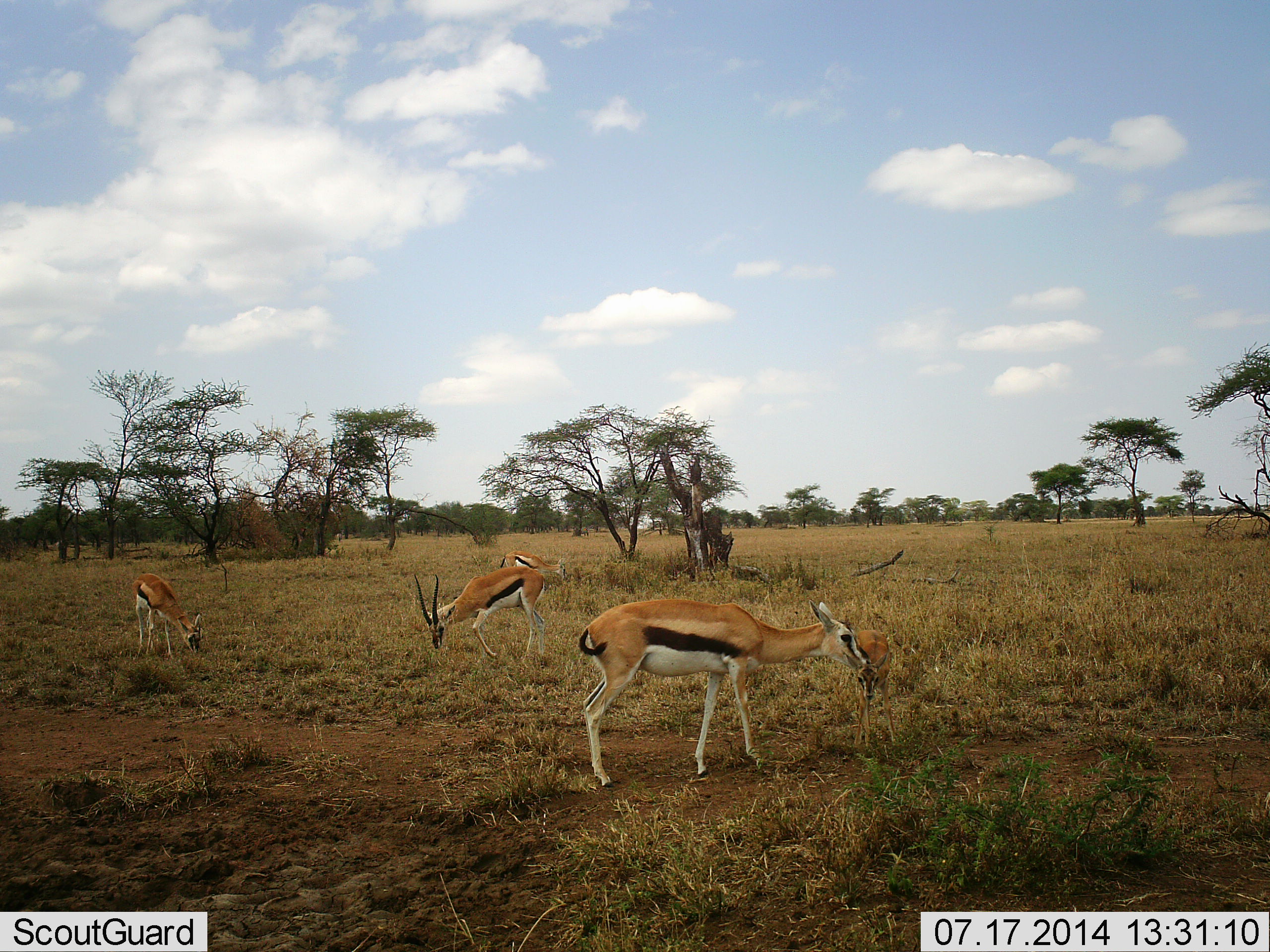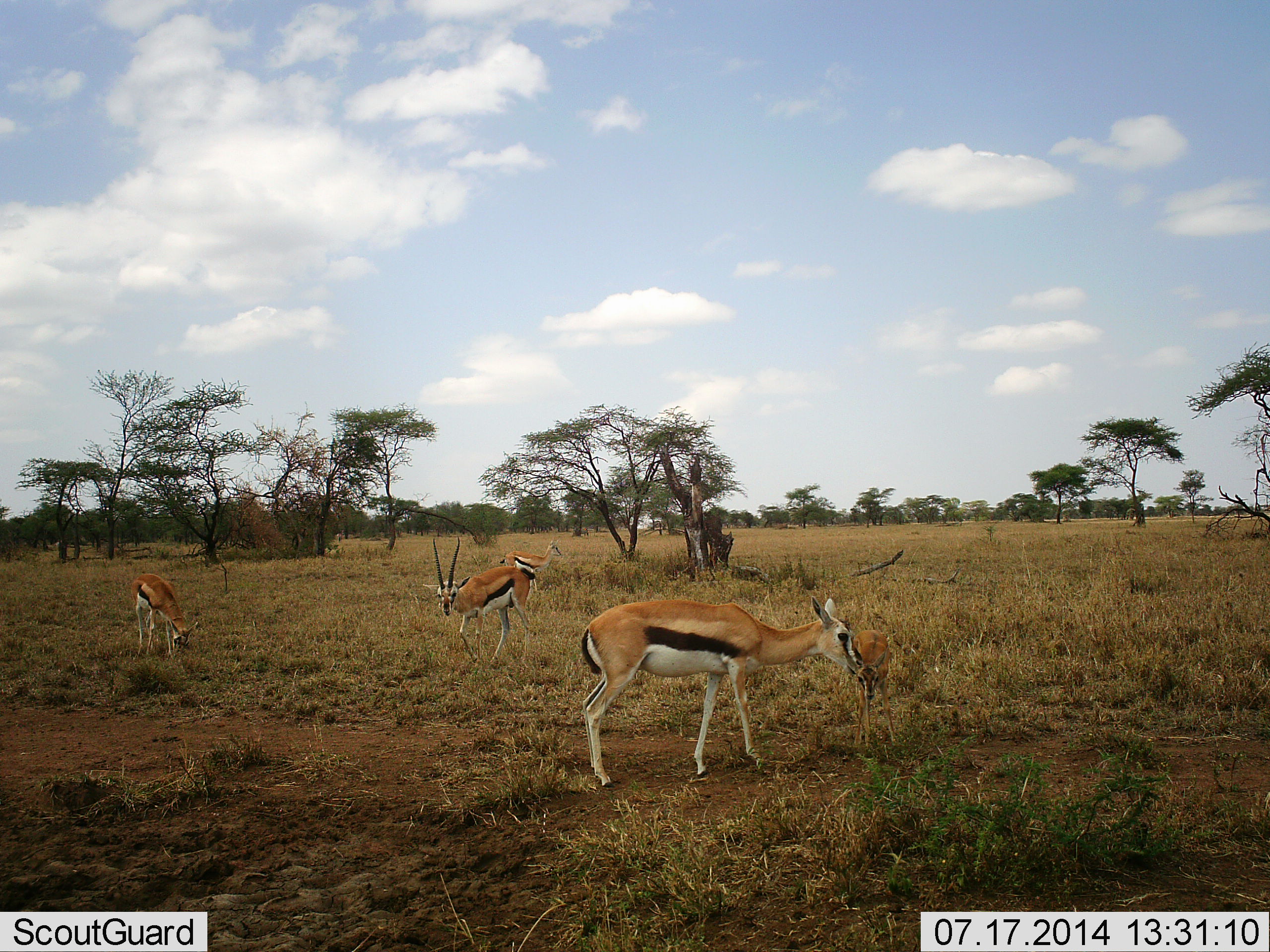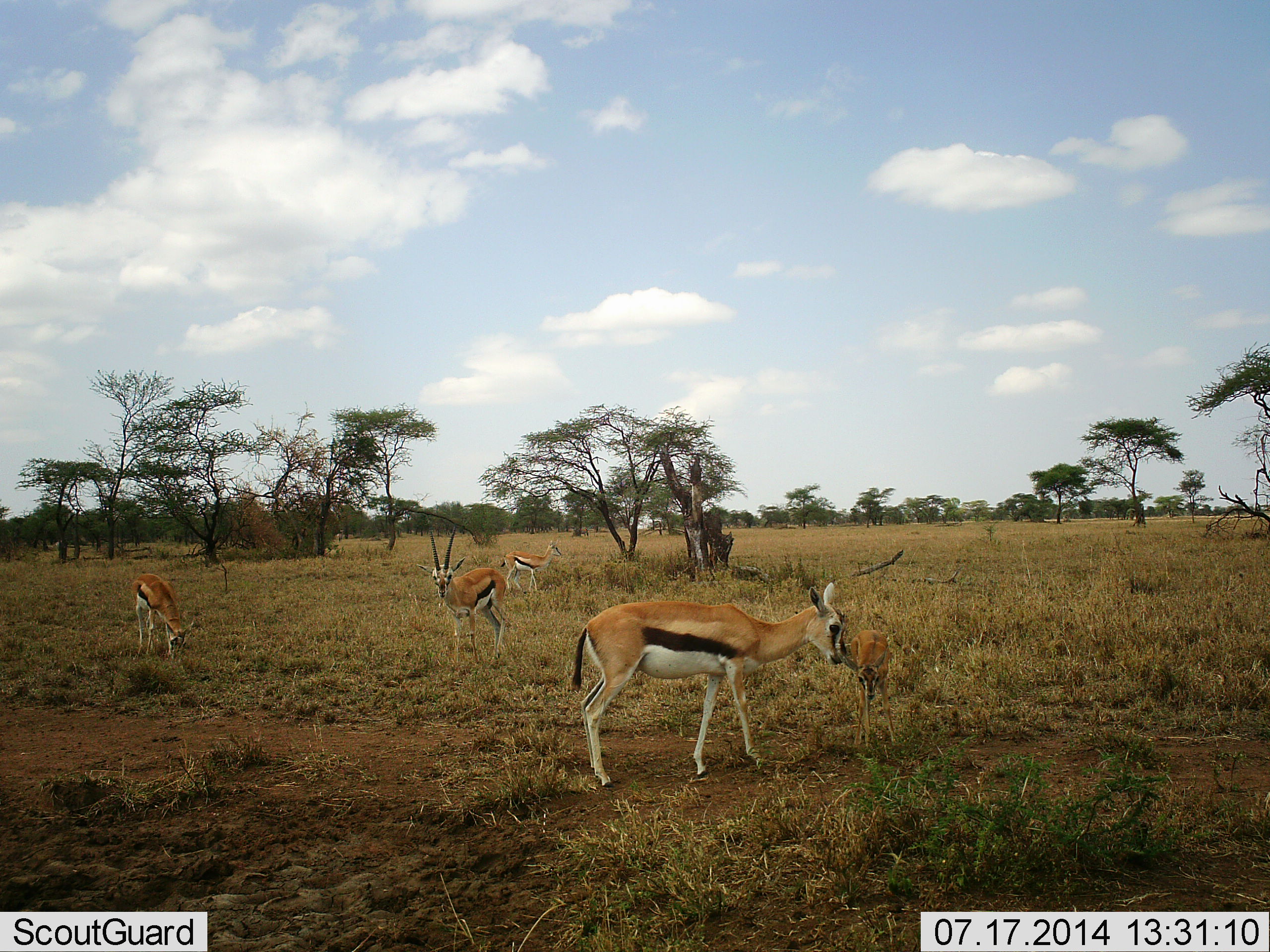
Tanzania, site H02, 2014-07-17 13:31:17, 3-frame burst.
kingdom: Animalia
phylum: Chordata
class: Mammalia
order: Artiodactyla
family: Bovidae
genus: Eudorcas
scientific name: Eudorcas thomsonii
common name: thomson's gazelle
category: gazellethomsons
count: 5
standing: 70%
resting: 10%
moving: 10%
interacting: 30%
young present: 40%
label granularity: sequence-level